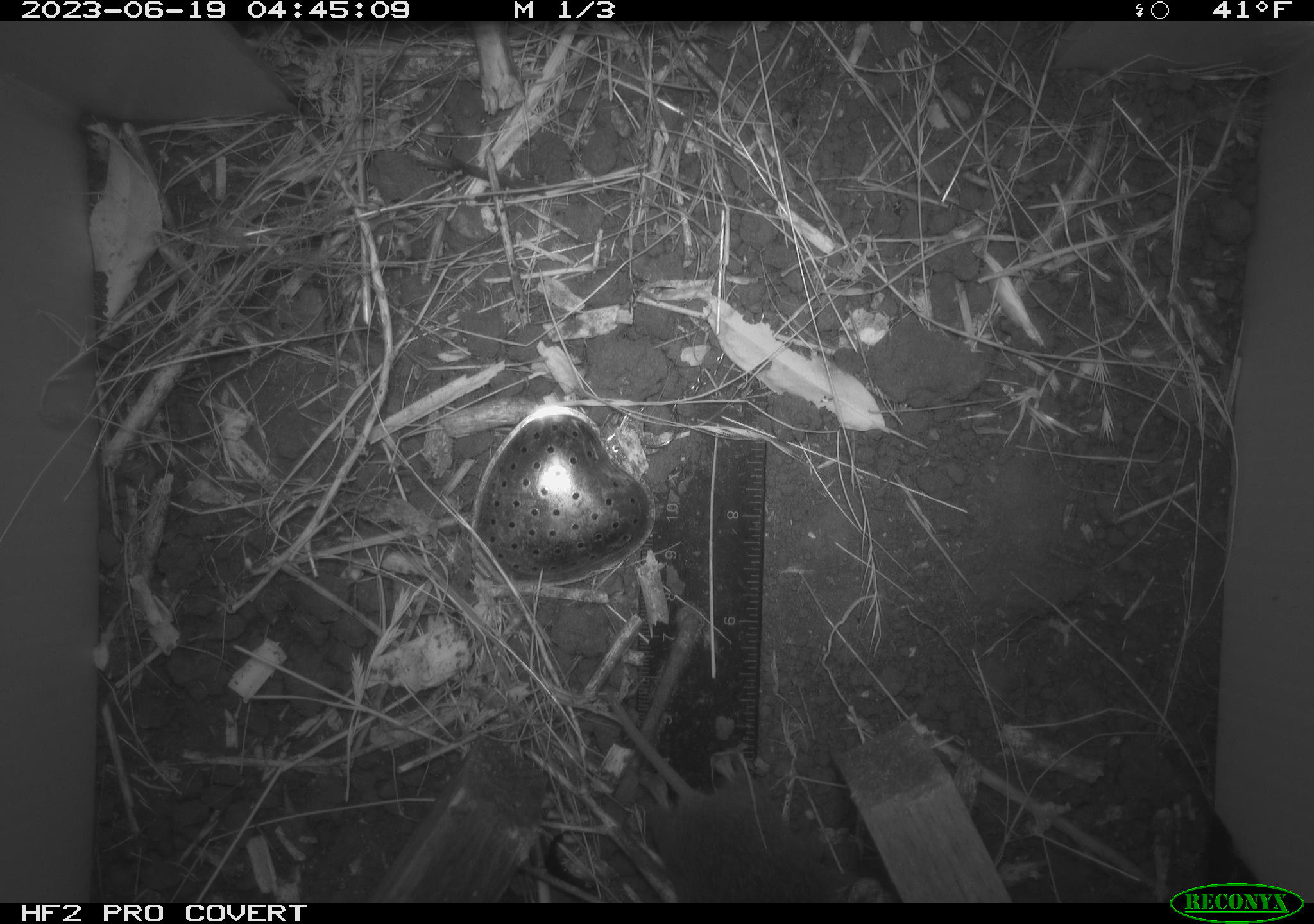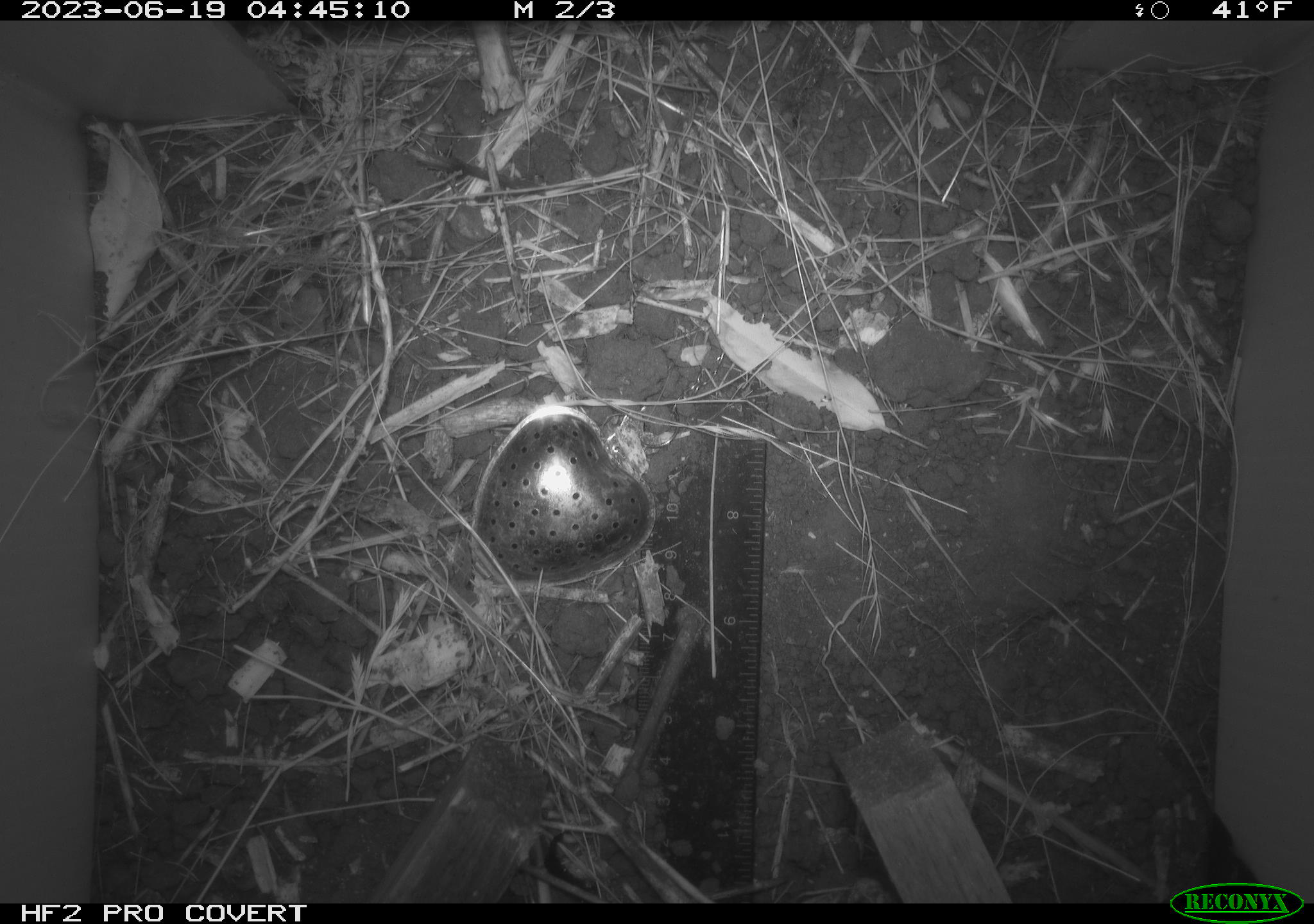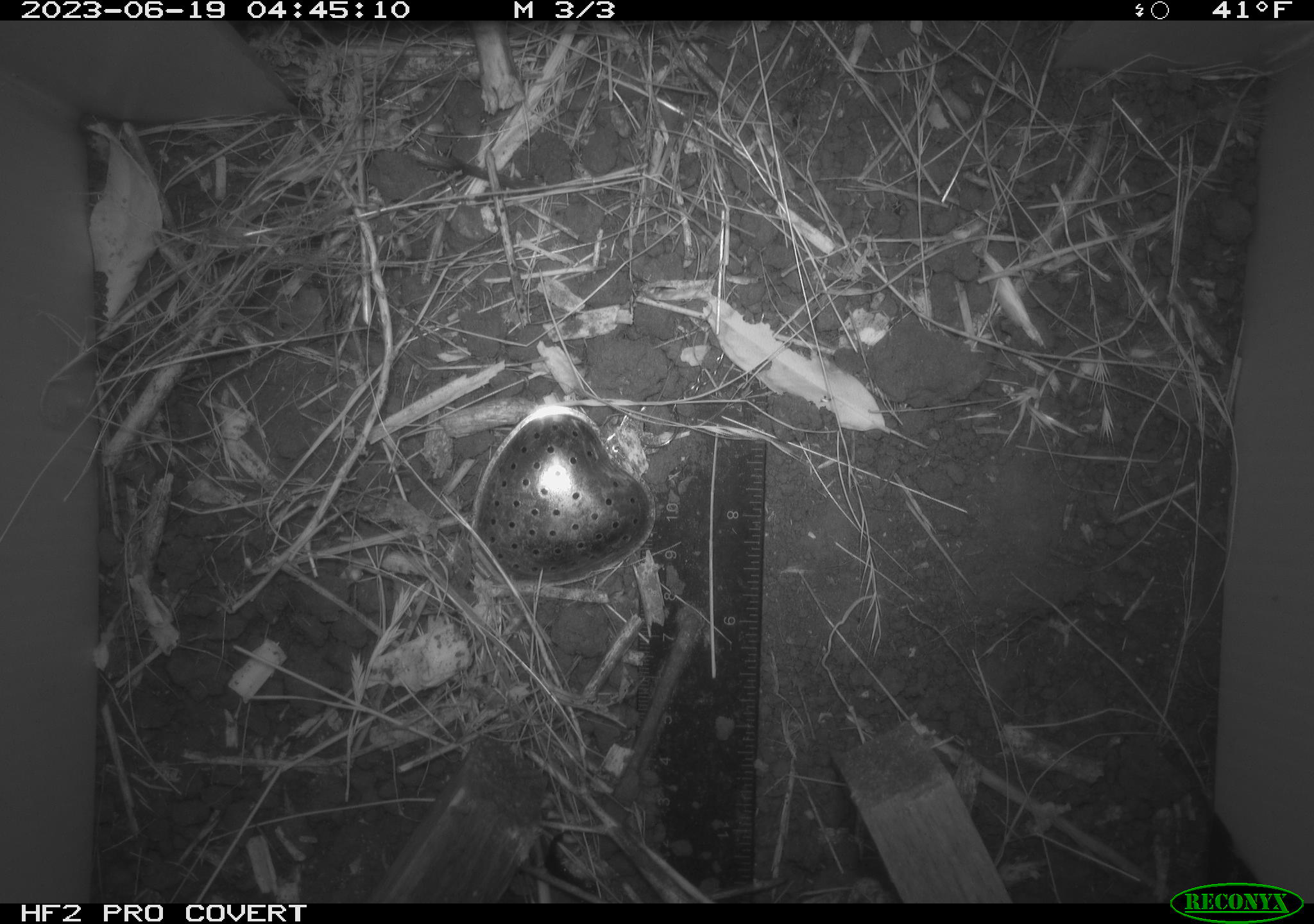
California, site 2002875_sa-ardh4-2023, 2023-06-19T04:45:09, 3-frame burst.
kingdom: Animalia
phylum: Chordata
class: Mammalia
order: Rodentia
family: Cricetidae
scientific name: Arvicolinae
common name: voles, lemmings, and muskrats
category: arvicolinae subfamily